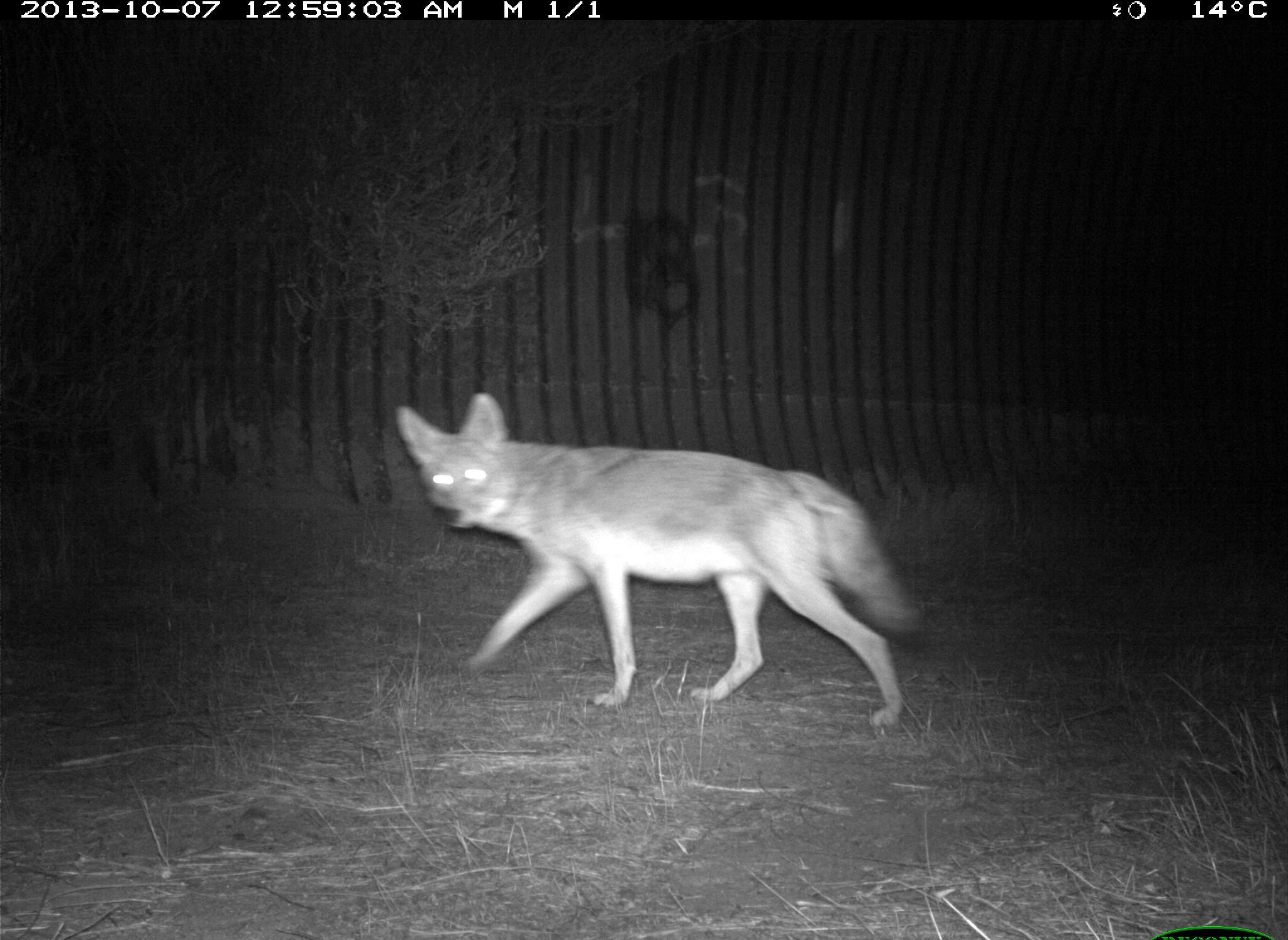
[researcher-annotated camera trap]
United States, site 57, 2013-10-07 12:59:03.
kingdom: Animalia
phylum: Chordata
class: Mammalia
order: Carnivora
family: Canidae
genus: Canis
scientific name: Canis latrans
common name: coyote